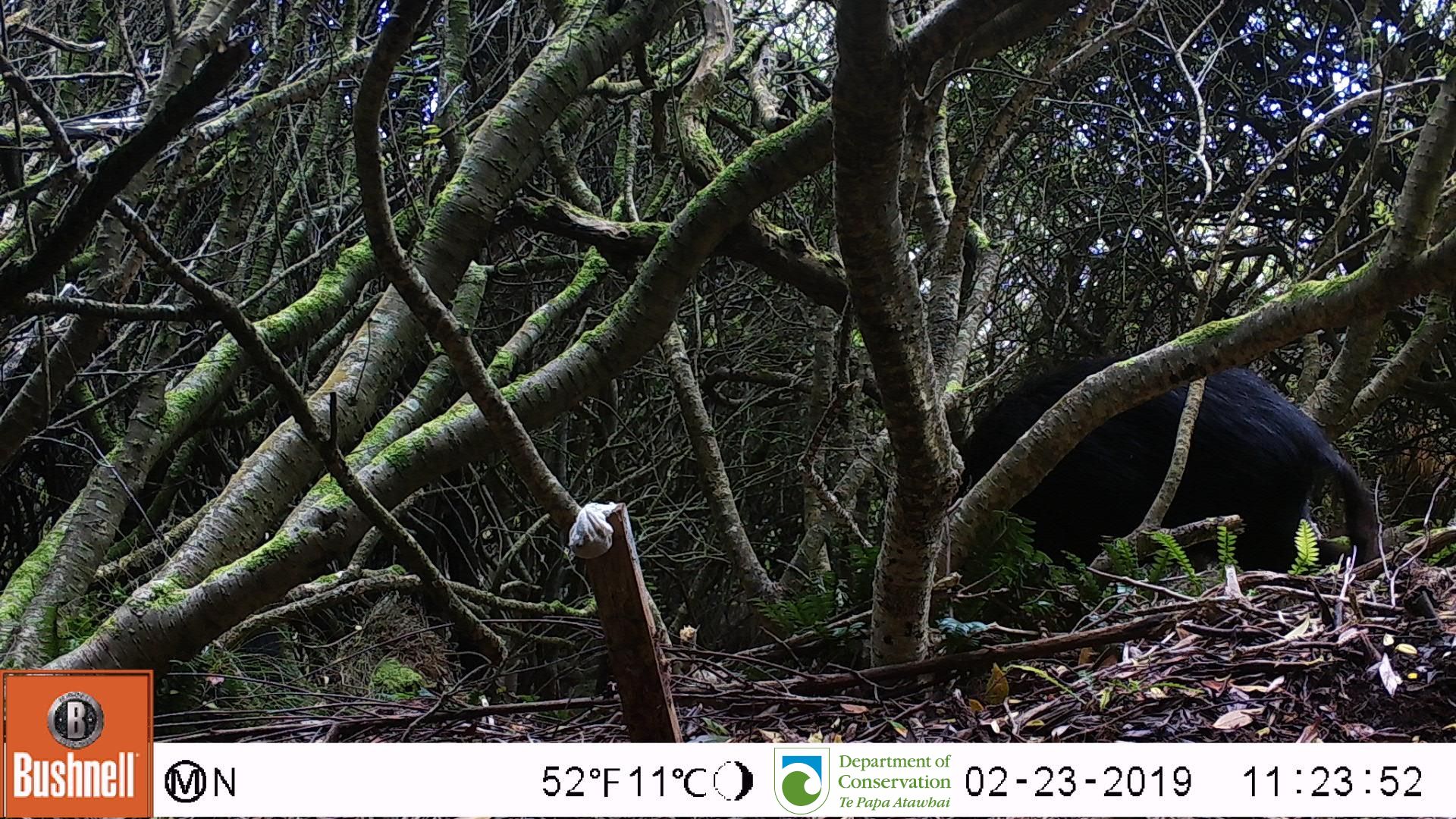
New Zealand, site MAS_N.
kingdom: Animalia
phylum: Chordata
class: Mammalia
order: Artiodactyla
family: Suidae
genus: Sus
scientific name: Sus scrofa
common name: pig